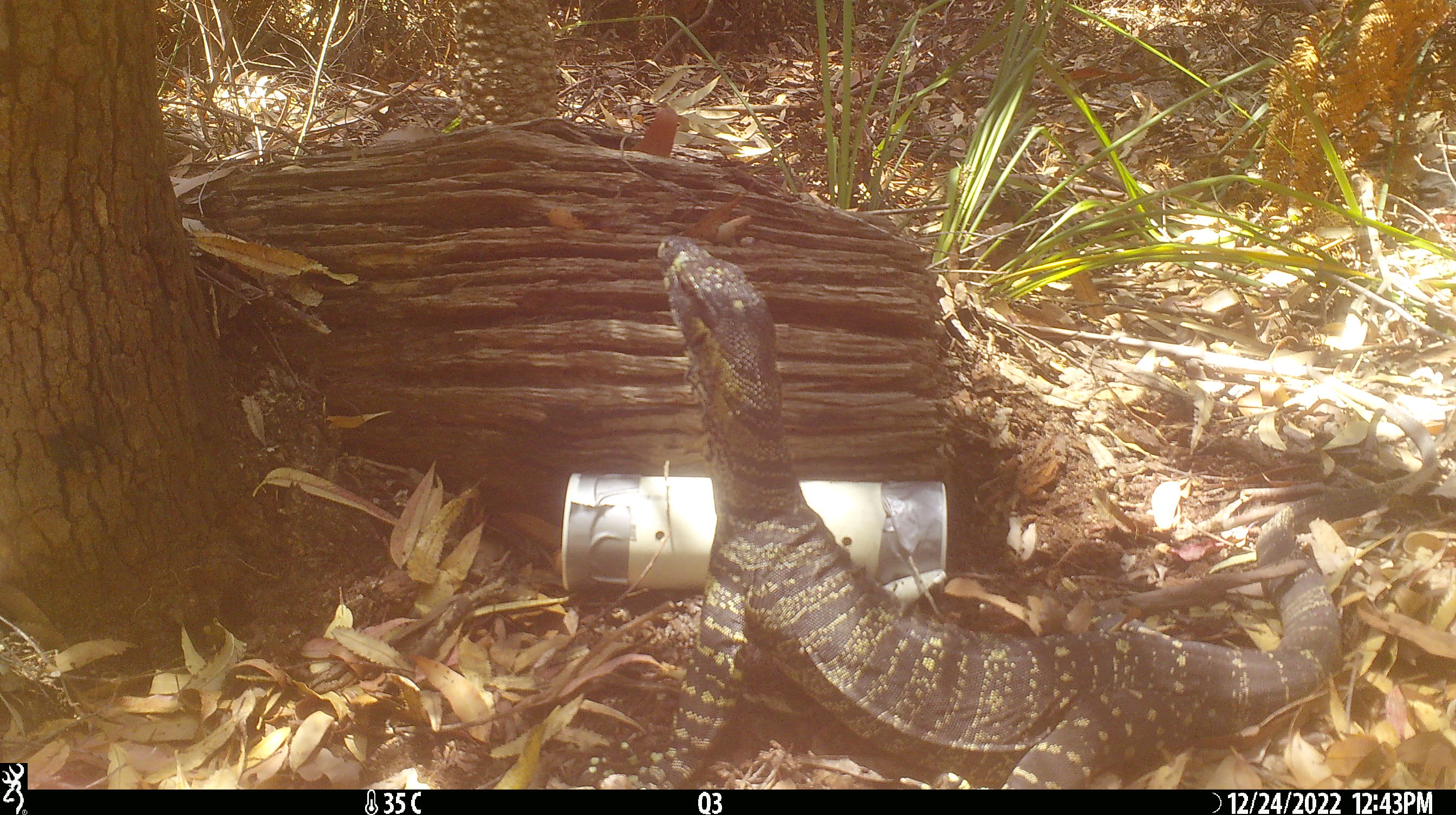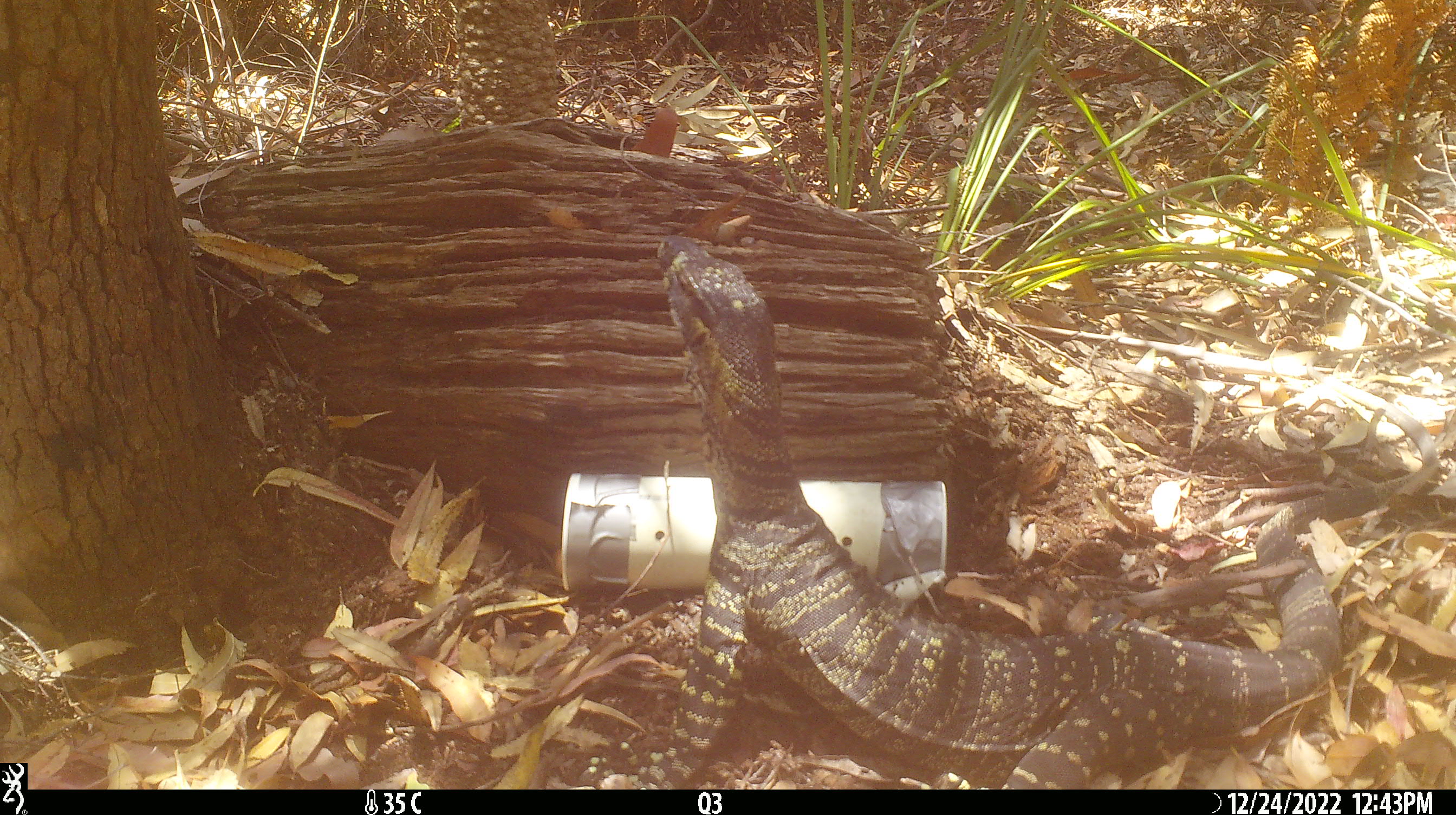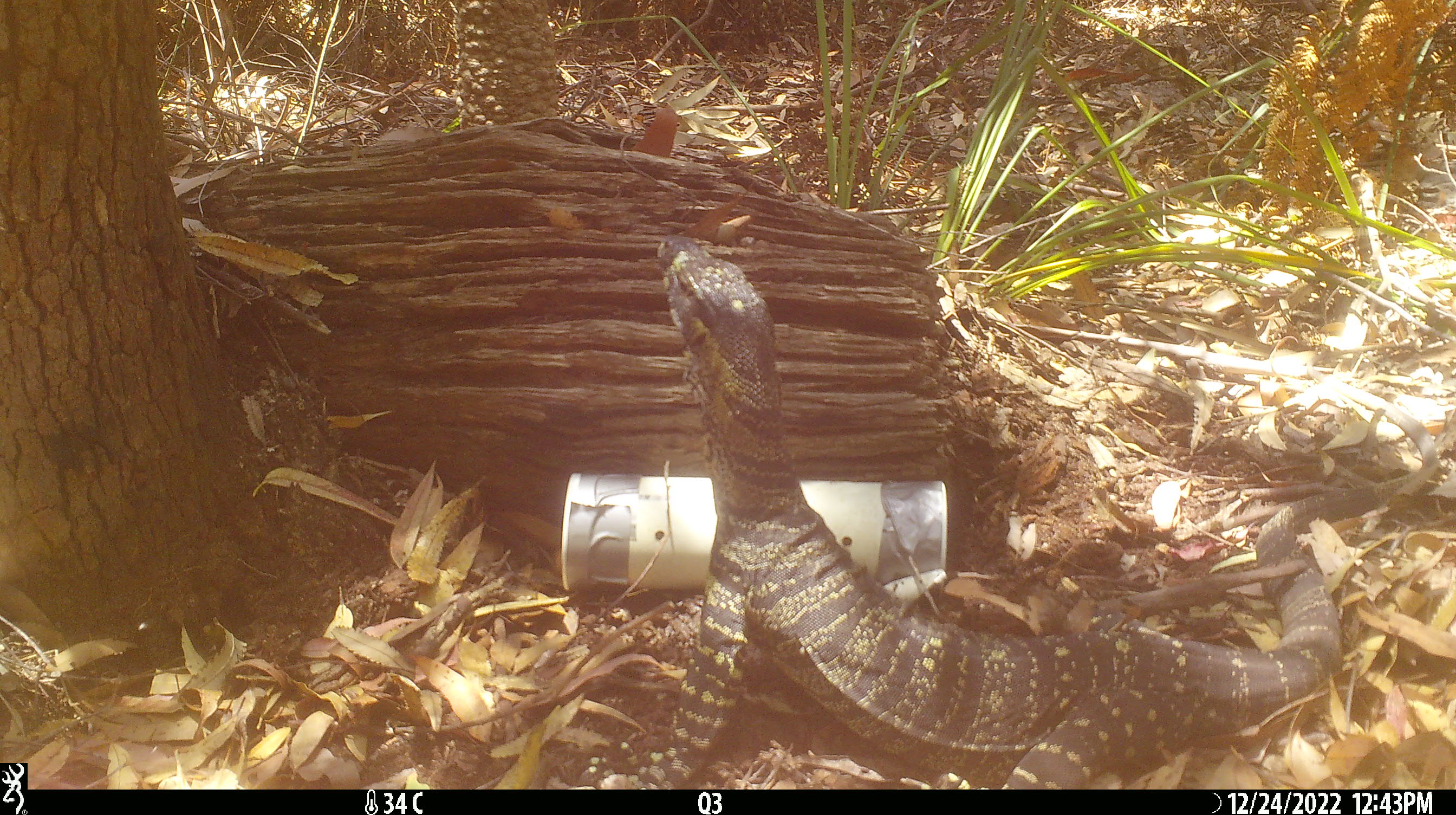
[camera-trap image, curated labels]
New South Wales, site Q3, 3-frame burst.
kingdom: Animalia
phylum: Chordata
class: Reptilia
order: Squamata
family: Varanidae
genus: Varanus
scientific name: Varanus varius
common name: lace monitor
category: goanna